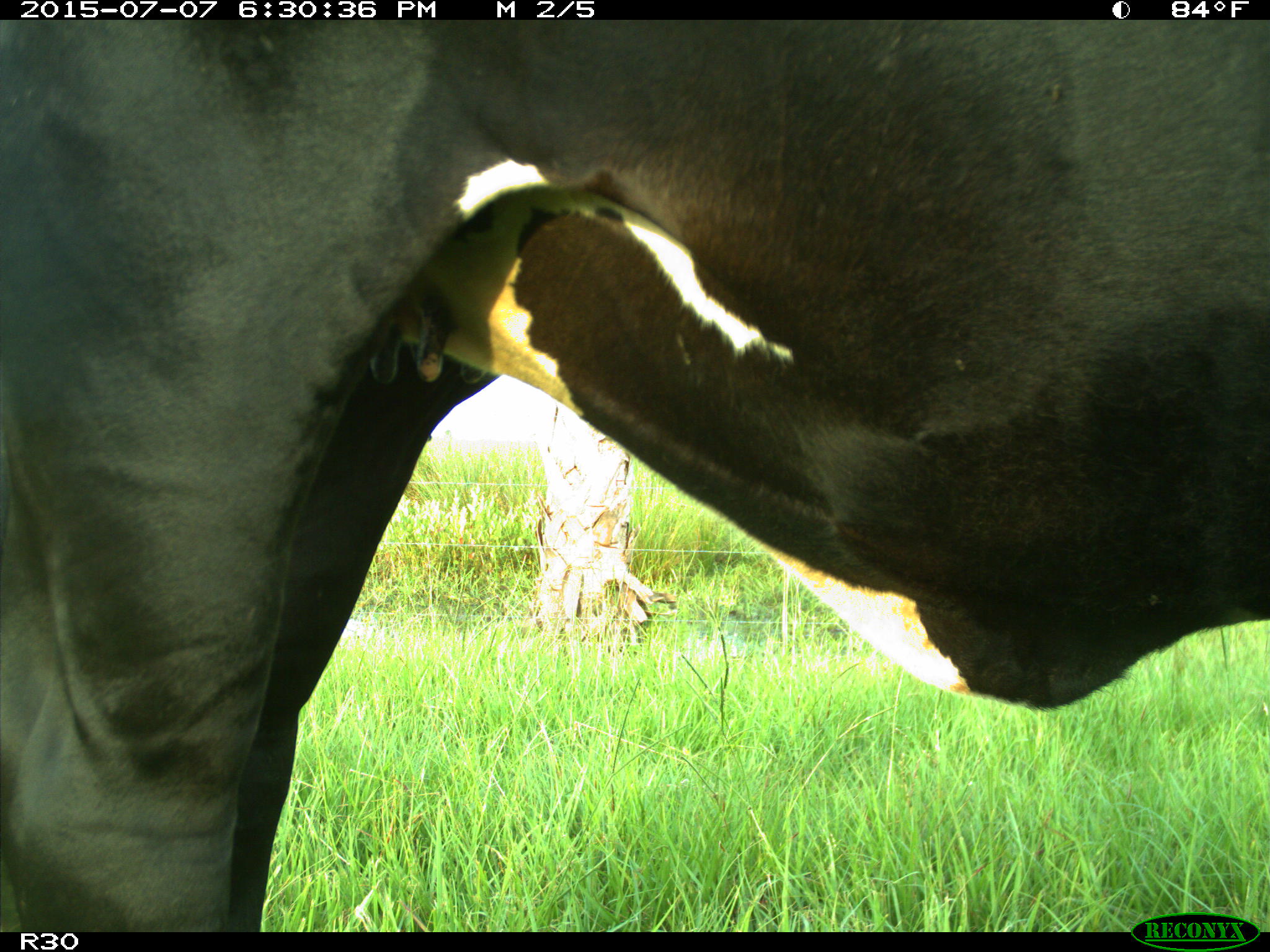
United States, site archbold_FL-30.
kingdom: Animalia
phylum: Chordata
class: Mammalia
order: Artiodactyla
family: Bovidae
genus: Bos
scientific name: Bos taurus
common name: domestic cow